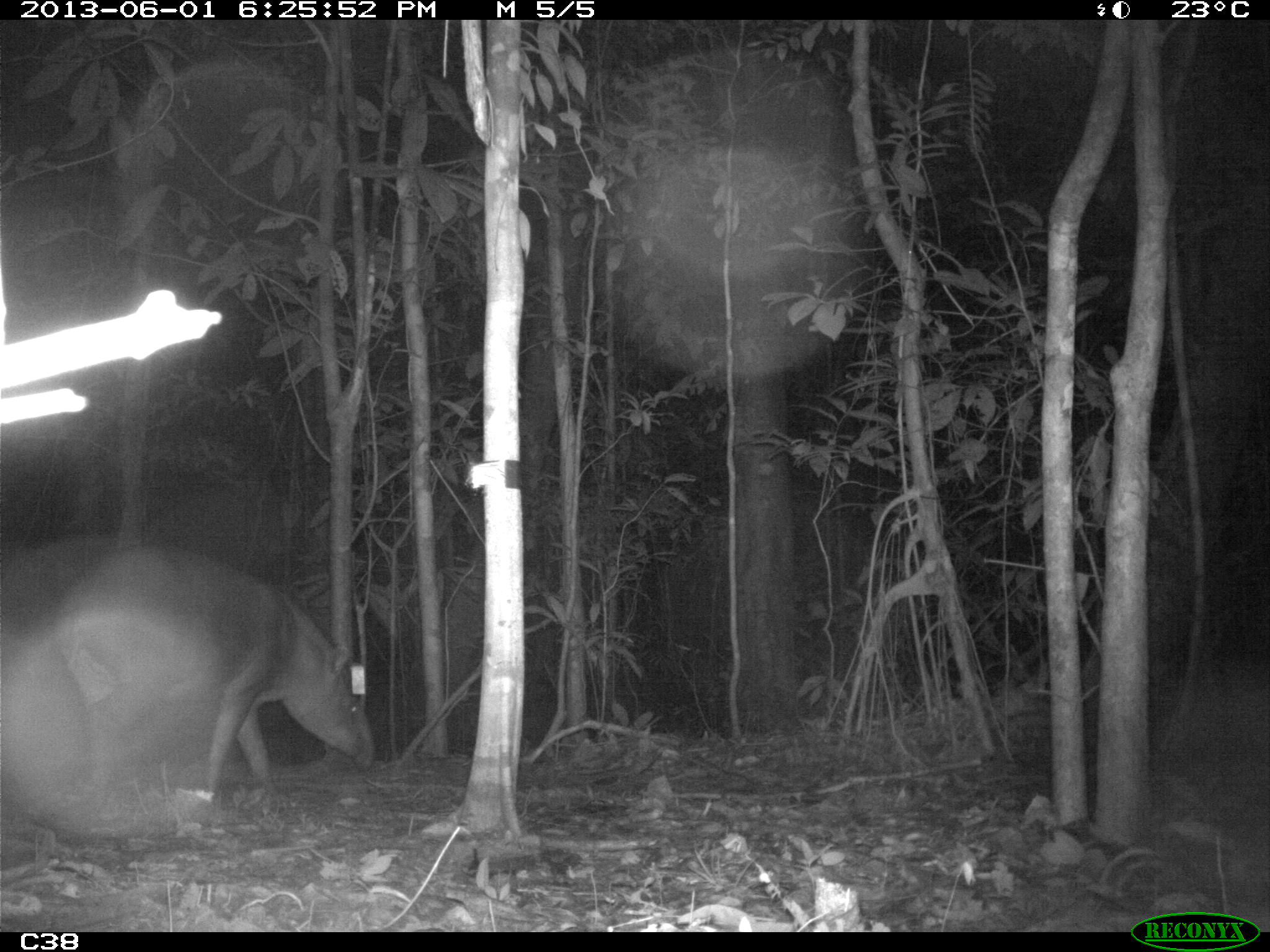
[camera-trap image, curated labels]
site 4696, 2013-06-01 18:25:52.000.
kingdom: Animalia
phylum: Chordata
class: Mammalia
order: Perissodactyla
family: Tapiridae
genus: Tapirus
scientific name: Tapirus terrestris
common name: south american tapir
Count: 1.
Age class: adult.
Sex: male.